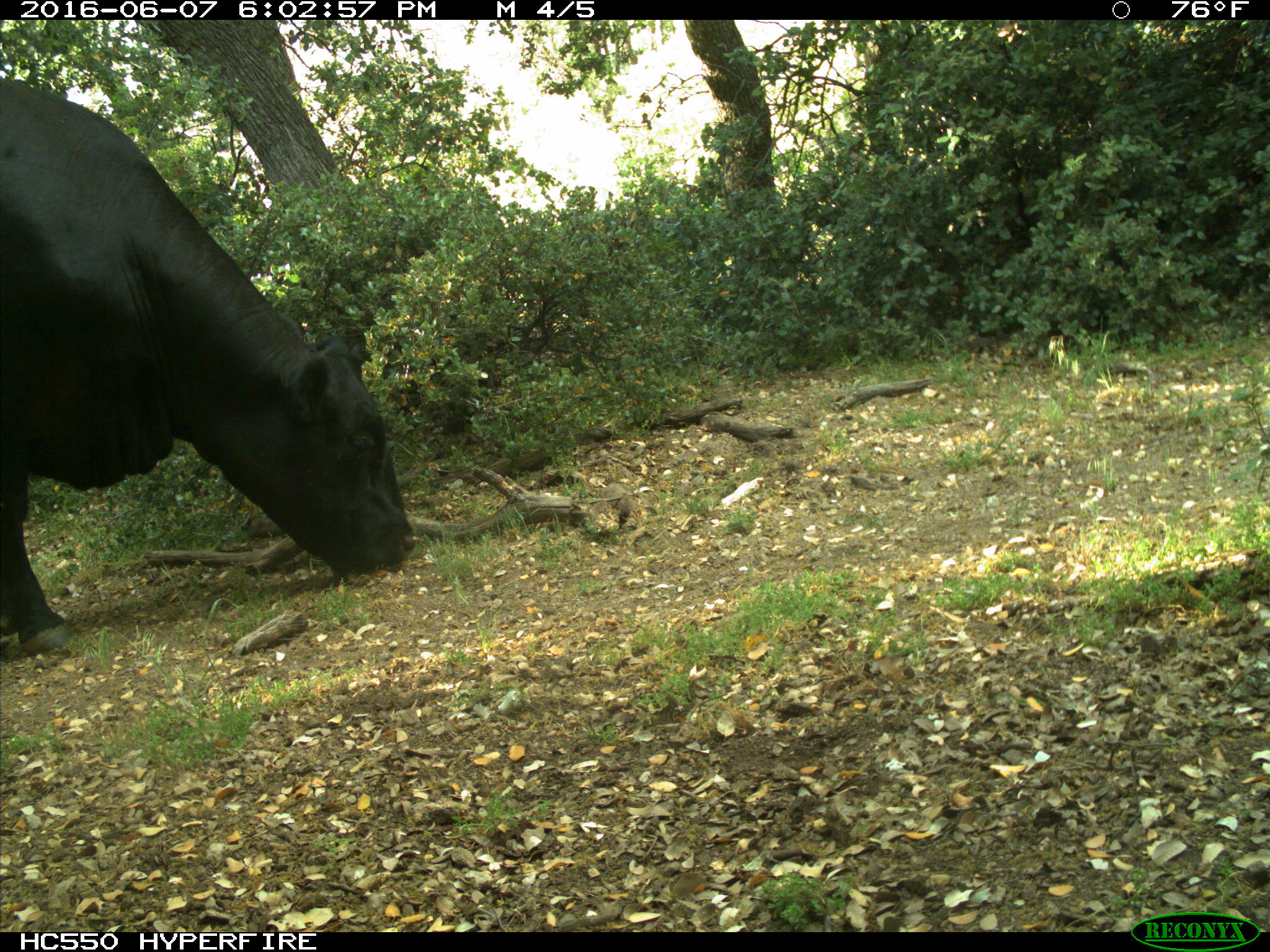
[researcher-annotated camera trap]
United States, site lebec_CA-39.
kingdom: Animalia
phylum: Chordata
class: Mammalia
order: Artiodactyla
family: Bovidae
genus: Bos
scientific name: Bos taurus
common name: domestic cow